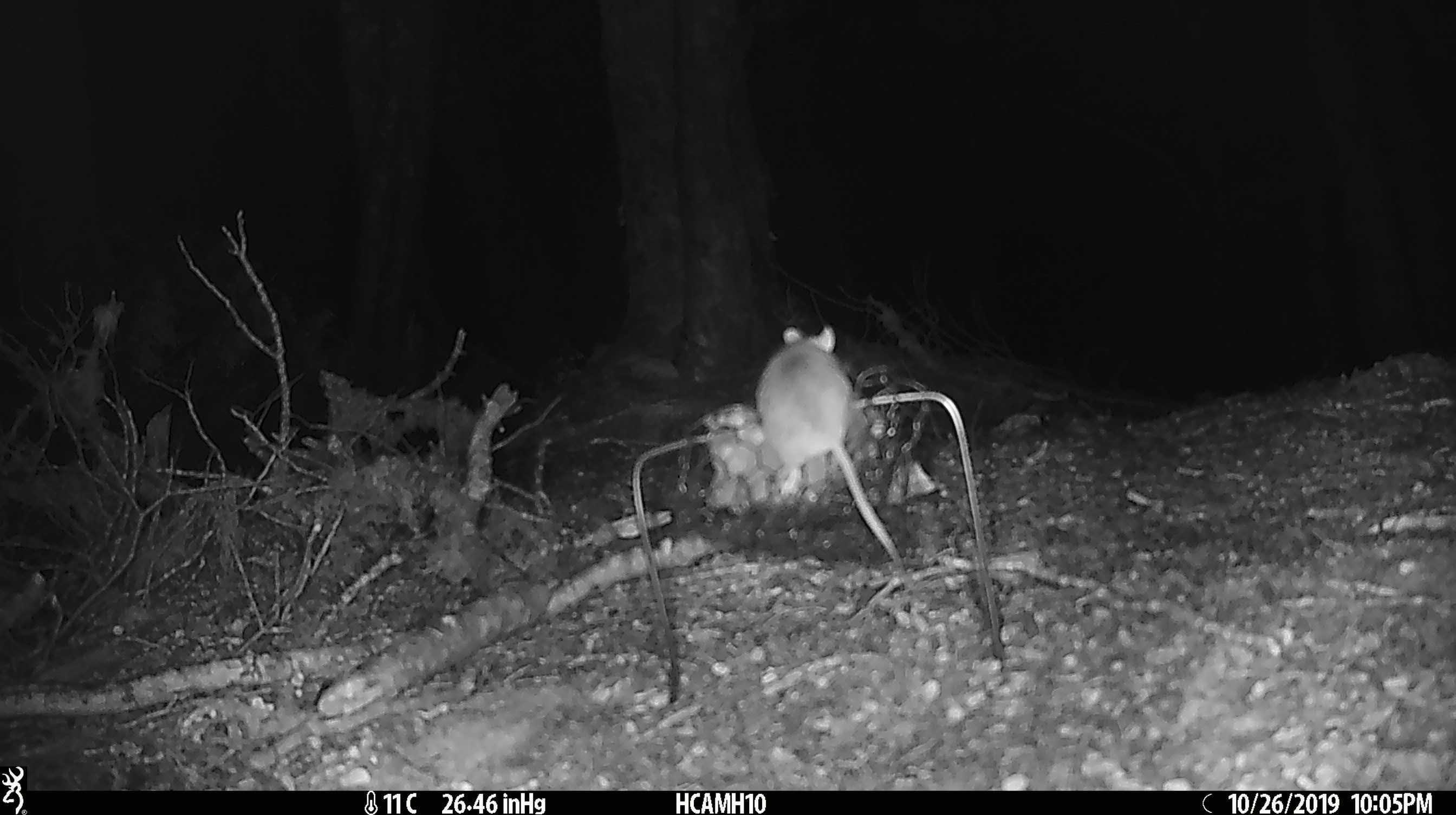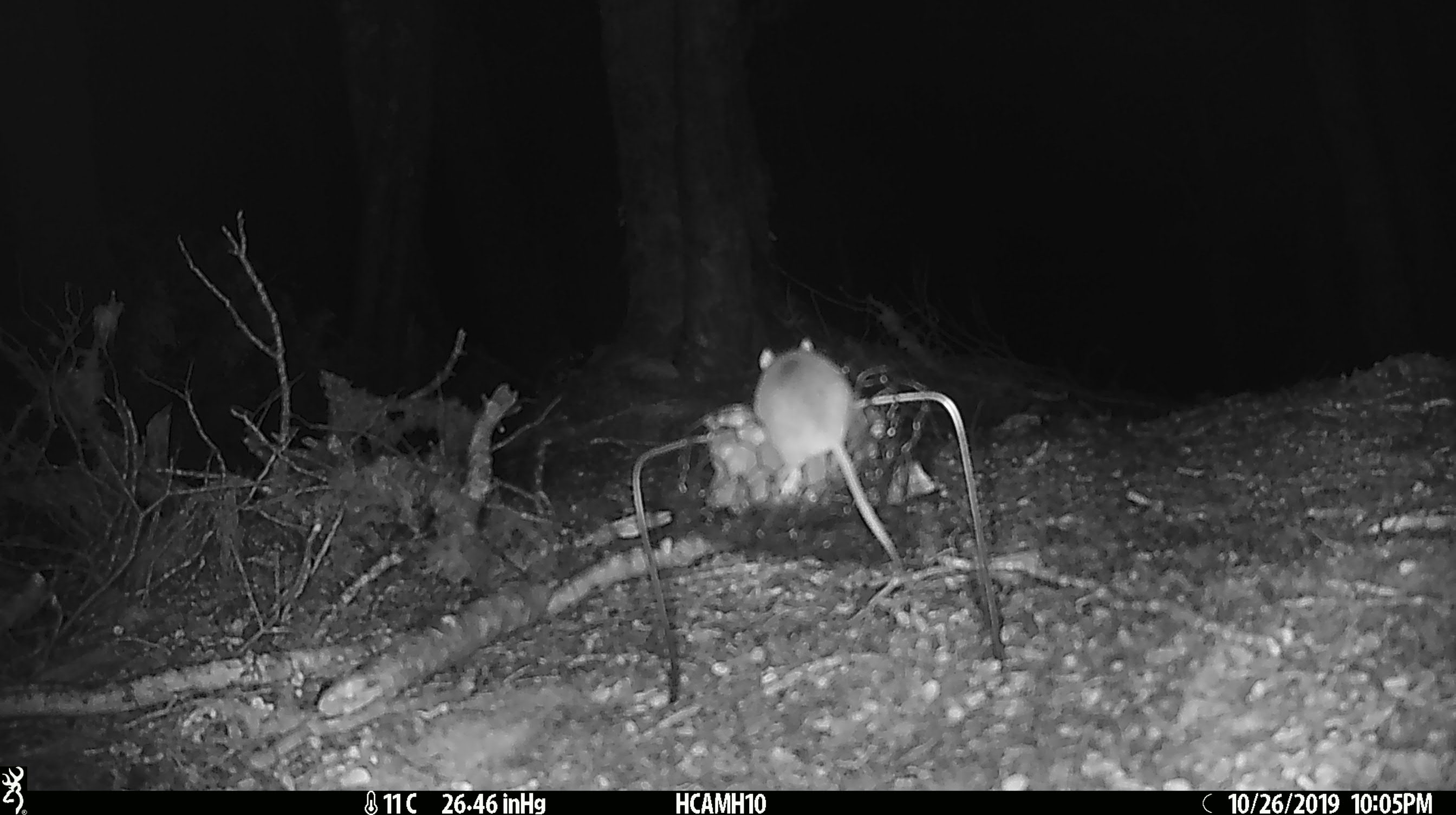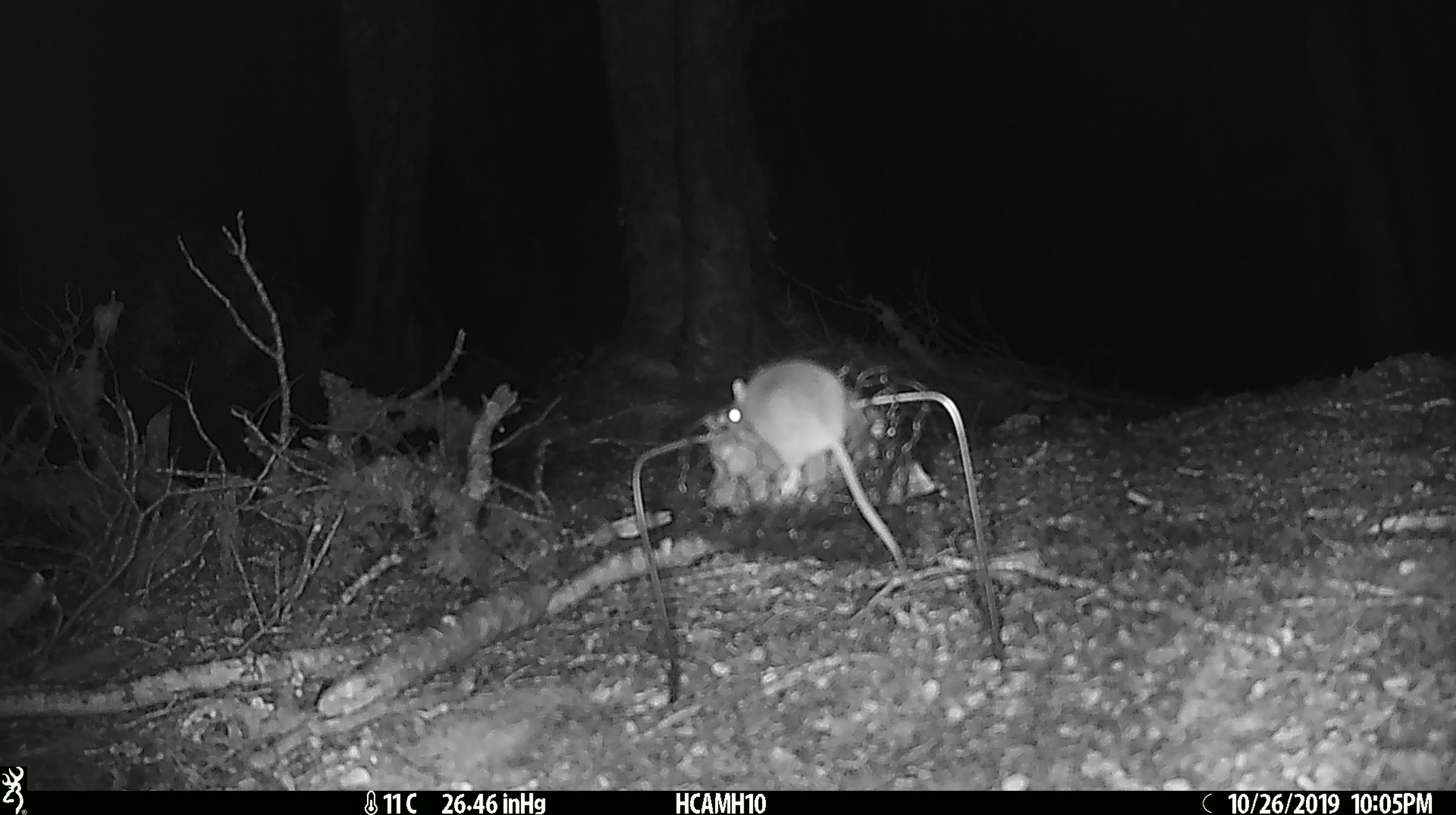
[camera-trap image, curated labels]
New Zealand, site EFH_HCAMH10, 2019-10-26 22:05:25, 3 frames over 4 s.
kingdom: Animalia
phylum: Chordata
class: Mammalia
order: Rodentia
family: Muridae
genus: Mus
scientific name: Mus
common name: mouse